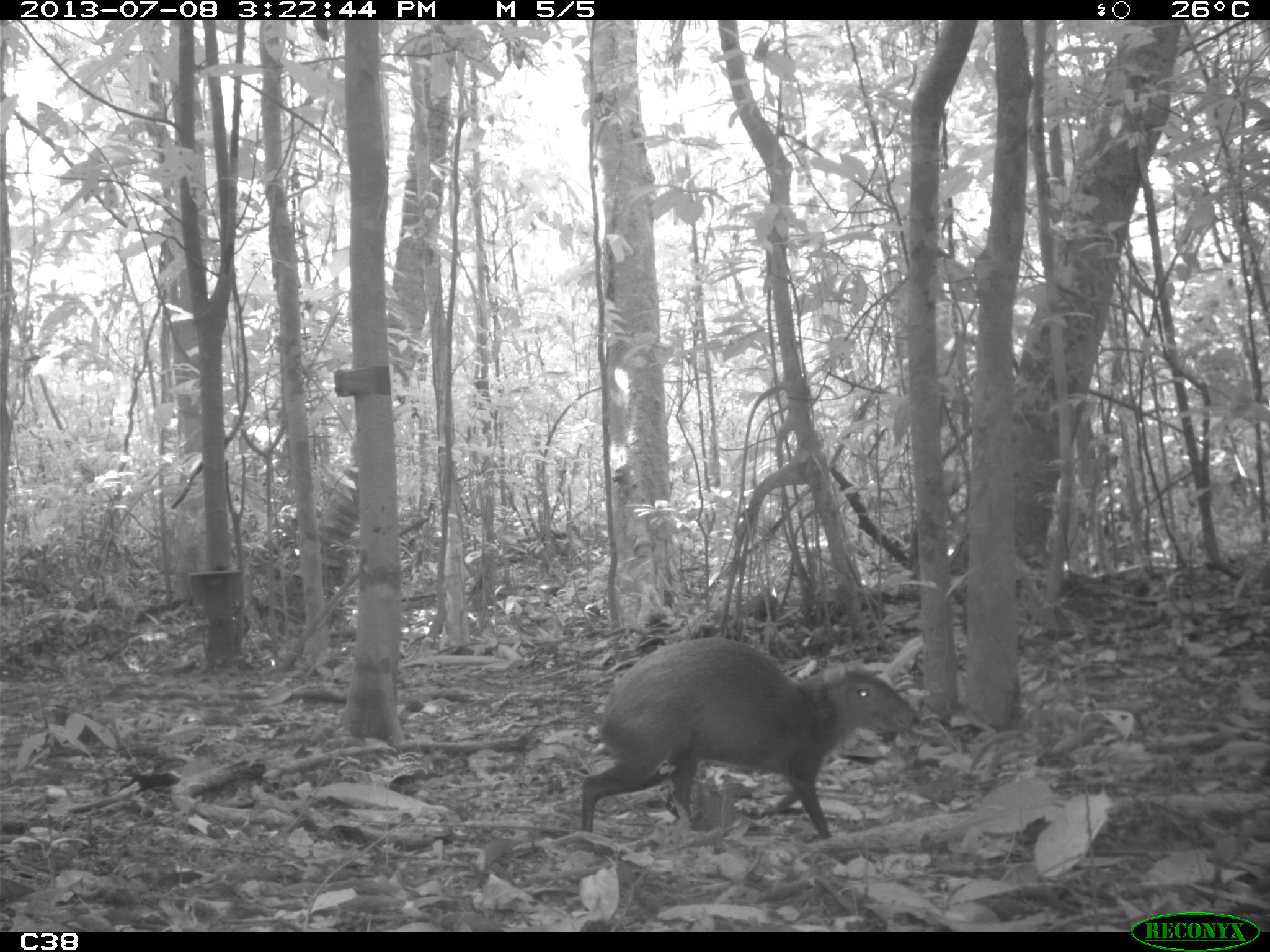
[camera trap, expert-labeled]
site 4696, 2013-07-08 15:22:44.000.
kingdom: Animalia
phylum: Chordata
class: Mammalia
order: Rodentia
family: Dasyproctidae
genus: Dasyprocta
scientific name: Dasyprocta leporina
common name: red-rumped agouti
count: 1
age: adult